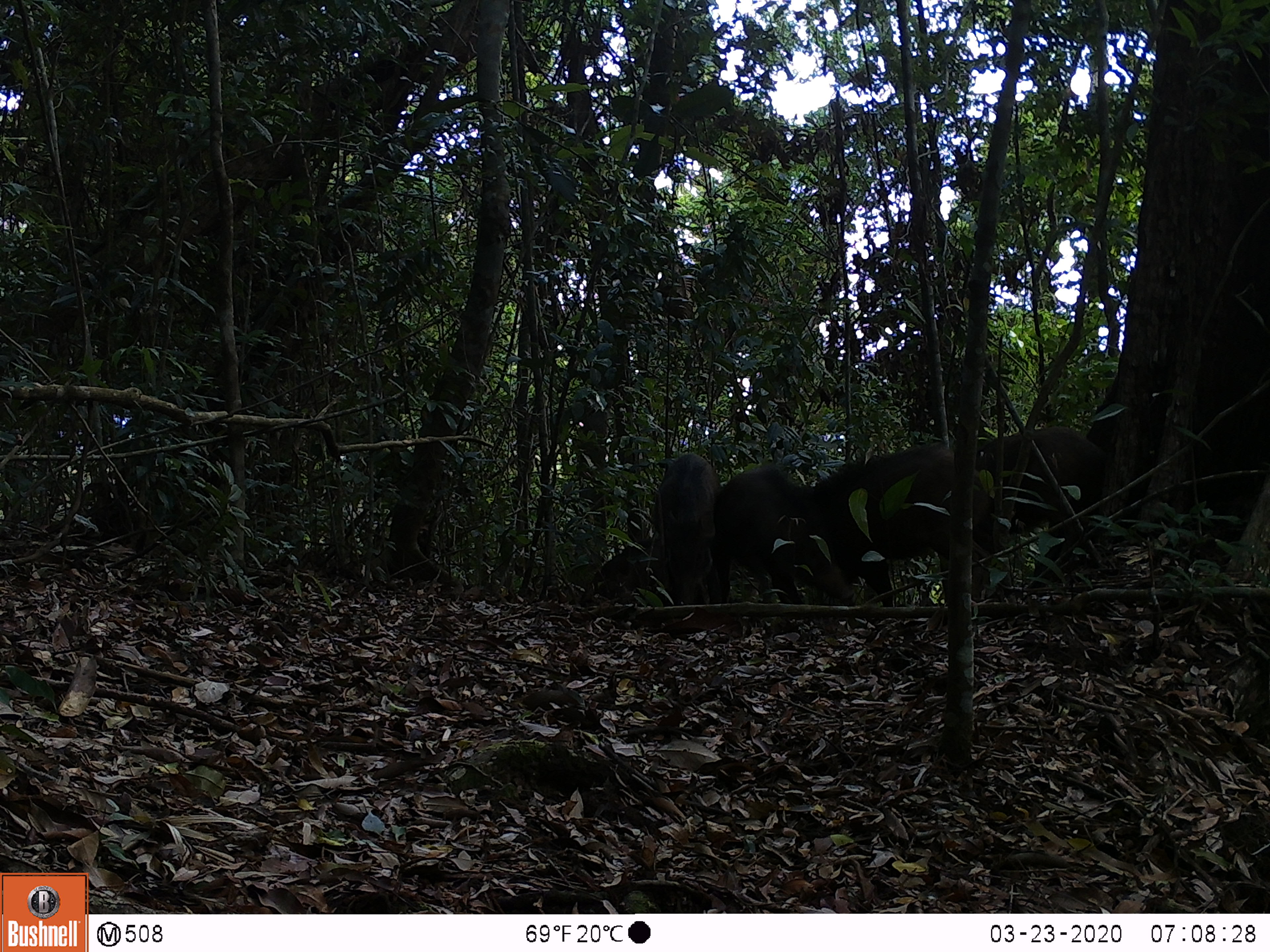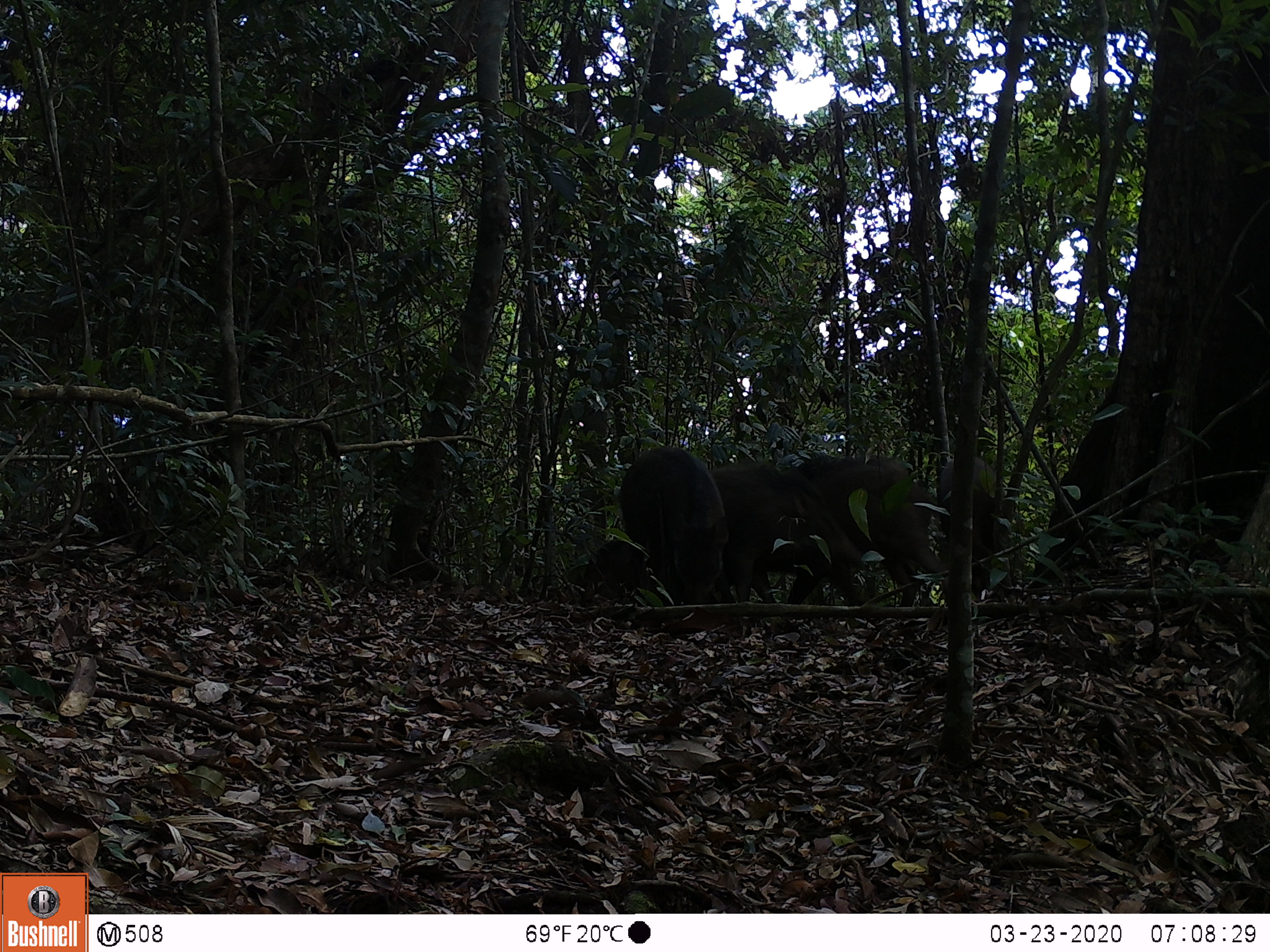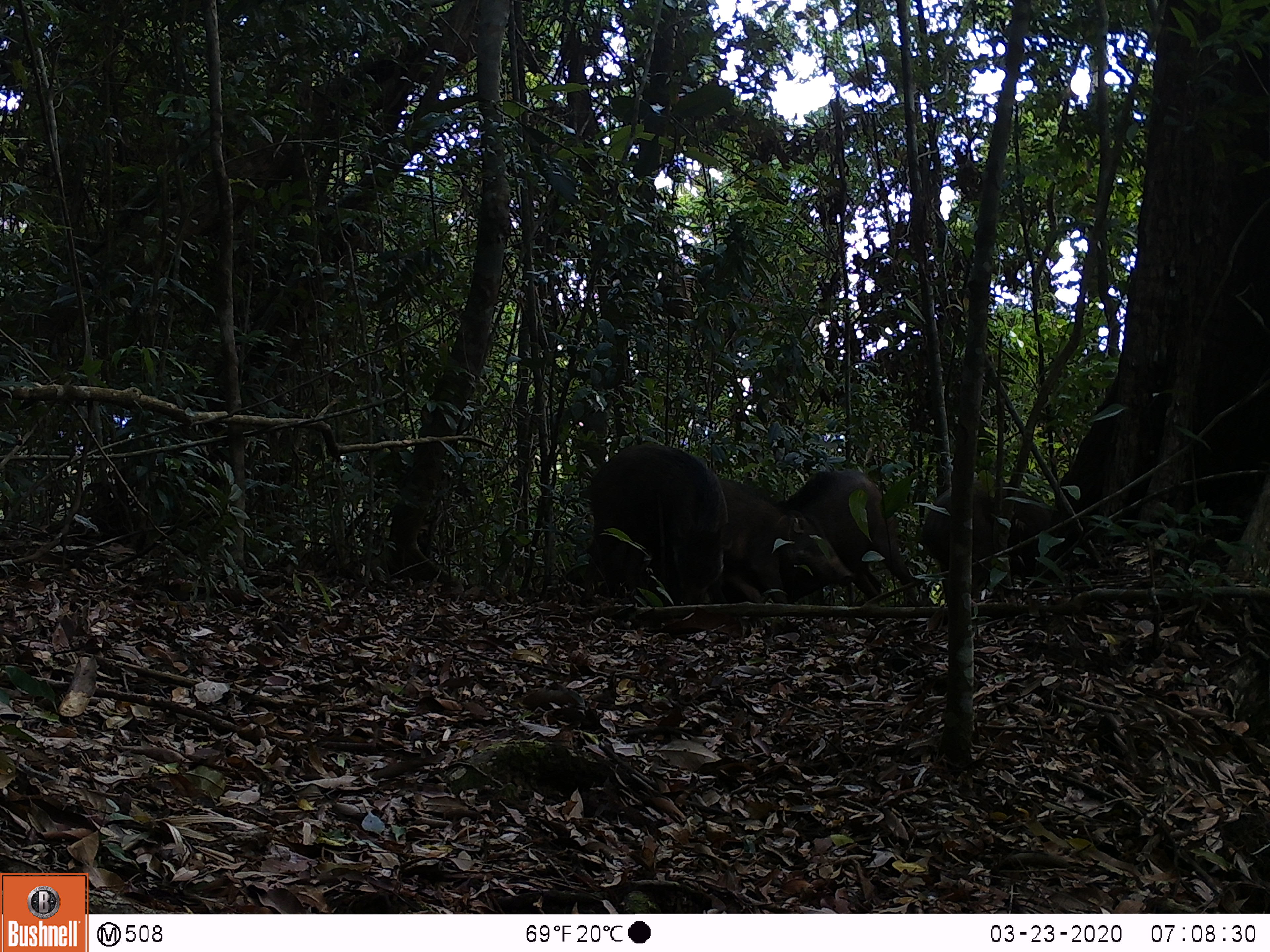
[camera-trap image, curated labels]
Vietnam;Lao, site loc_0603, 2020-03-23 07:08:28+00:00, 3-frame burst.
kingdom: Animalia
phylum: Chordata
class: Mammalia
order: Artiodactyla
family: Suidae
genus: Sus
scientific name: Sus scrofa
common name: eurasian wild pig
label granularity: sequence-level